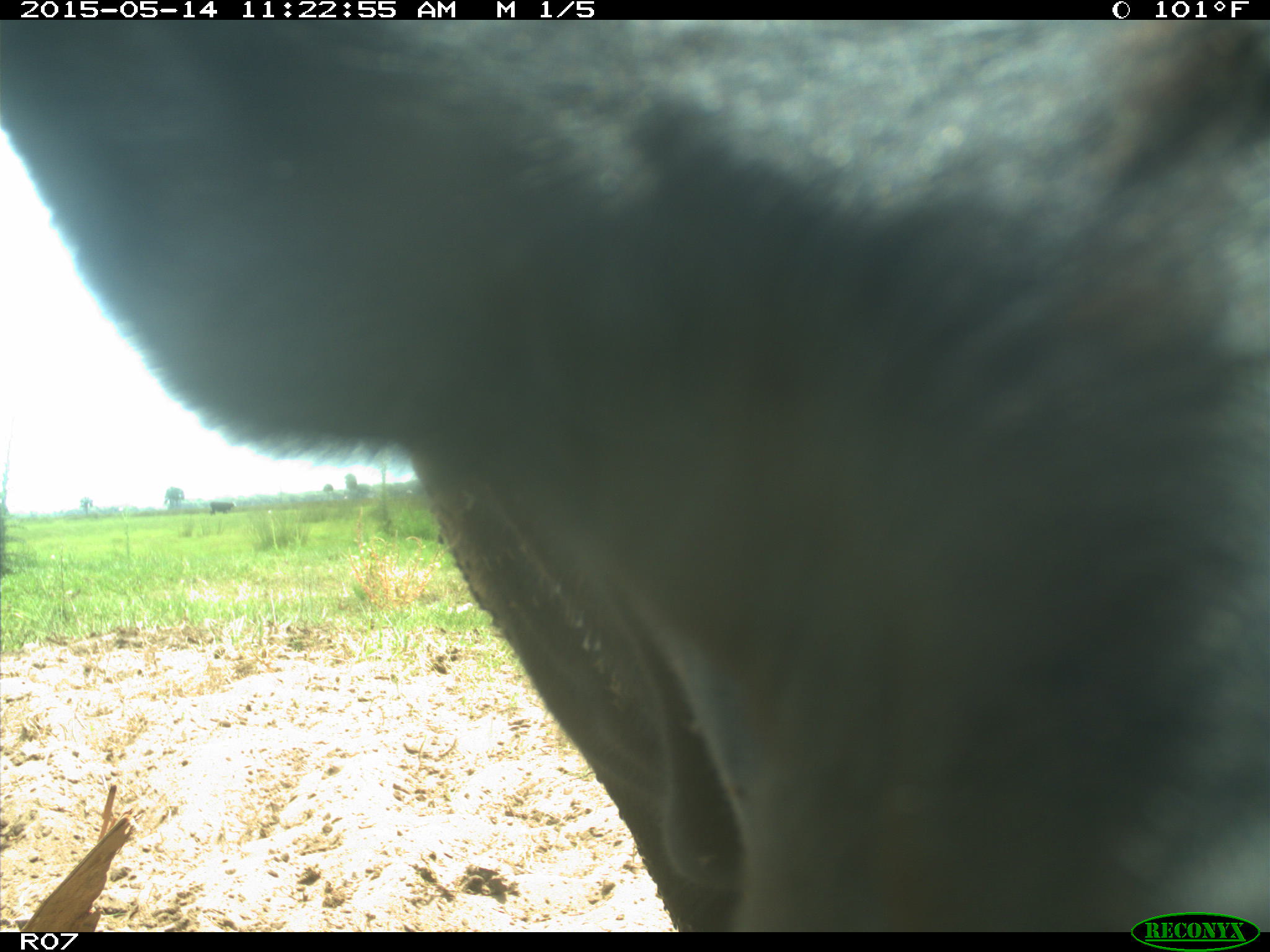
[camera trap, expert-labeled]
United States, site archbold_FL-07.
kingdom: Animalia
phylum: Chordata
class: Mammalia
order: Artiodactyla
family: Bovidae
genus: Bos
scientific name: Bos taurus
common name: domestic cow